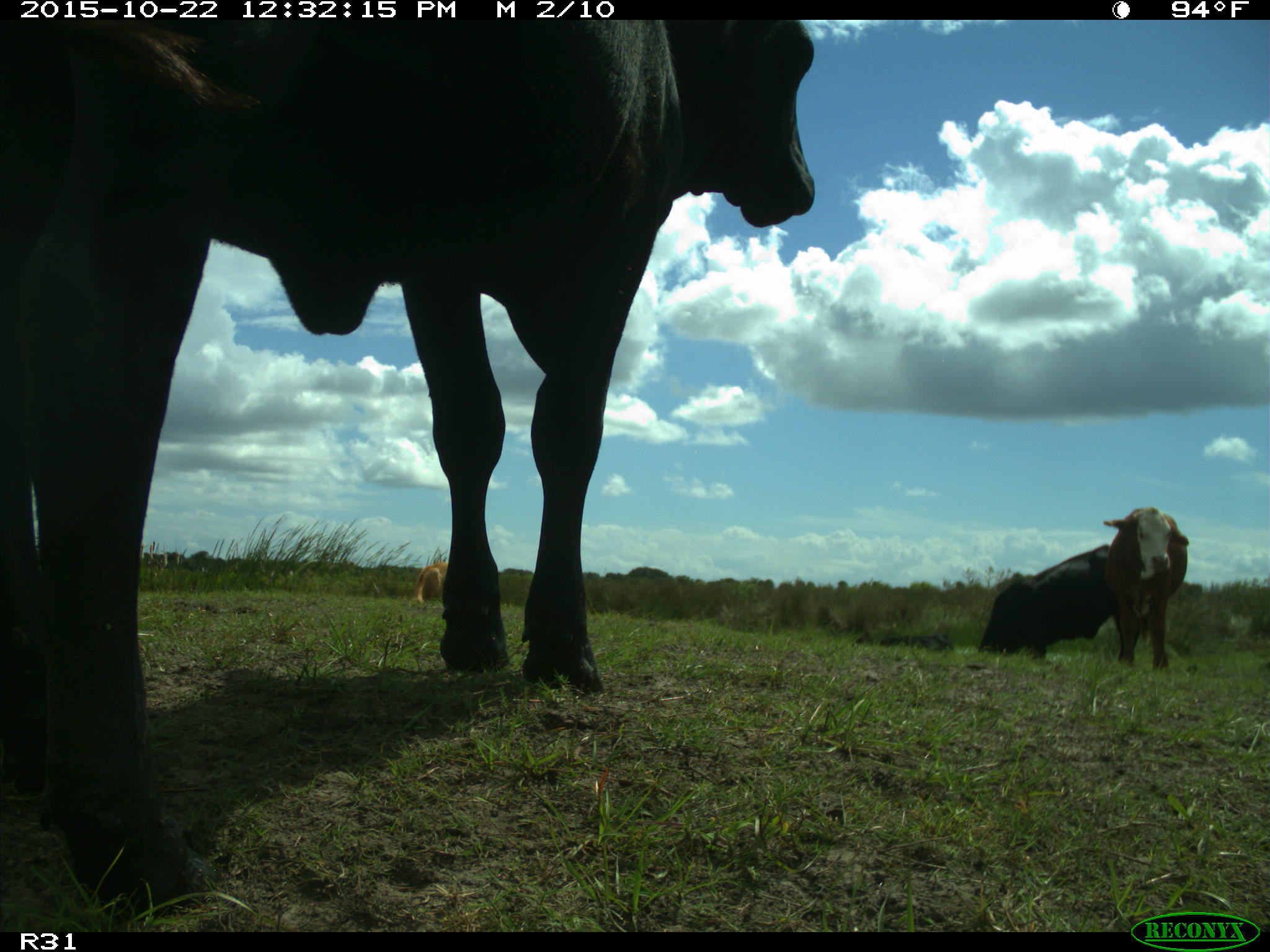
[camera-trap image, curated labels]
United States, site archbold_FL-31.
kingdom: Animalia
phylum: Chordata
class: Mammalia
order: Artiodactyla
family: Bovidae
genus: Bos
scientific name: Bos taurus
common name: domestic cow